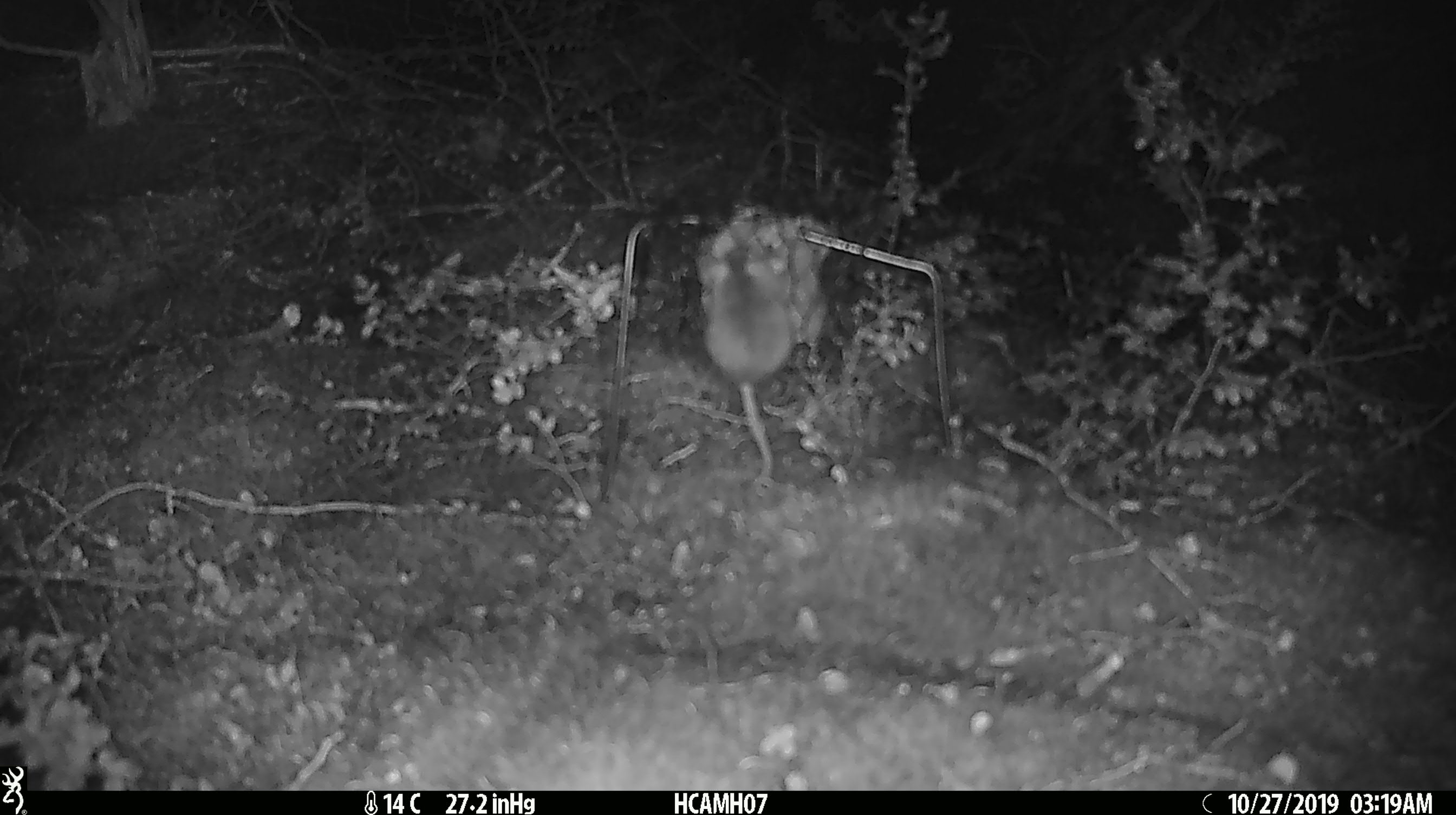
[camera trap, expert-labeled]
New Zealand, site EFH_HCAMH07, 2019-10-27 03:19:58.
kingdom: Animalia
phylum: Chordata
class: Mammalia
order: Rodentia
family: Muridae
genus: Mus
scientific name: Mus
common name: mouse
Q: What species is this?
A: Mouse (Mus).